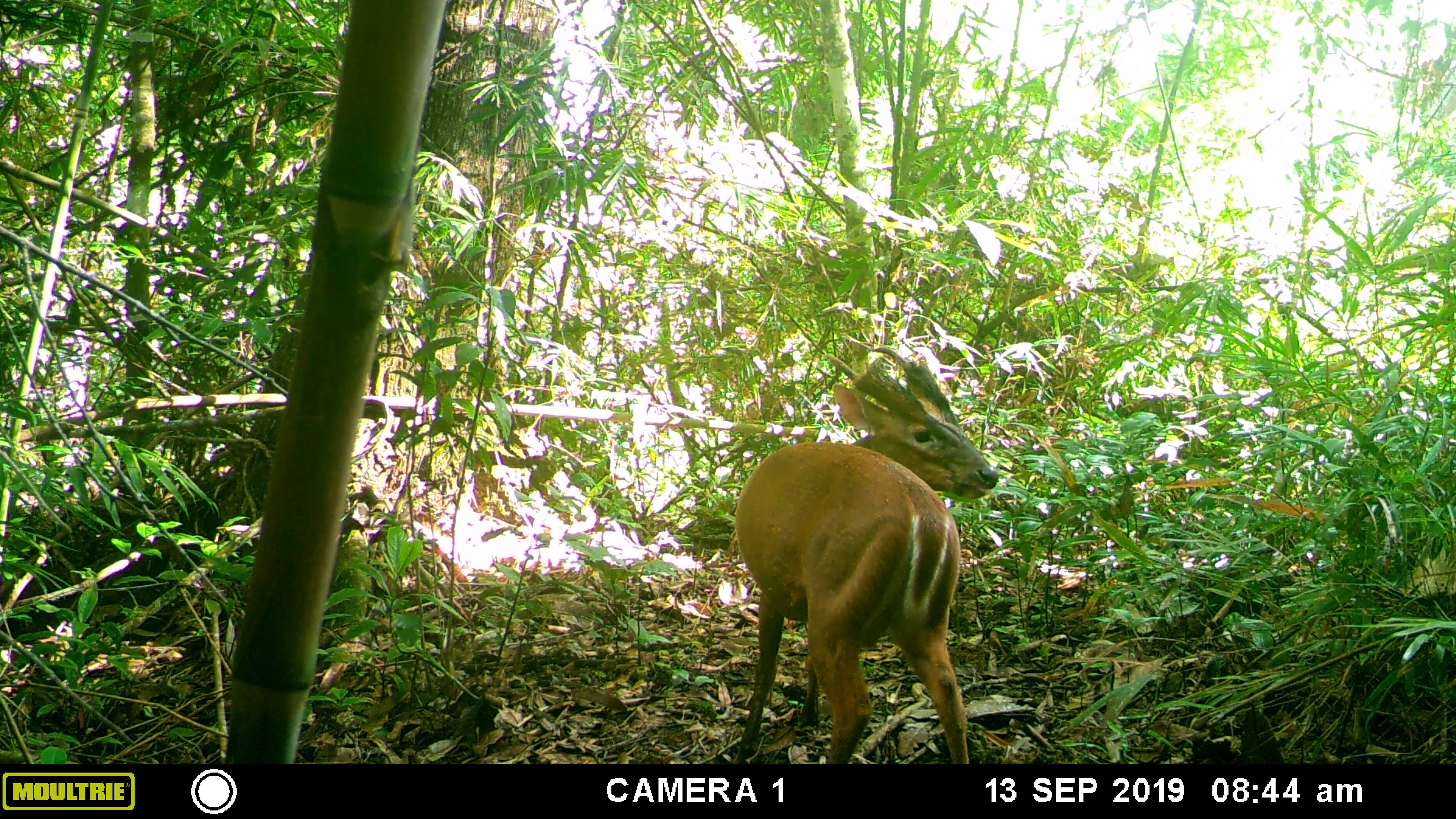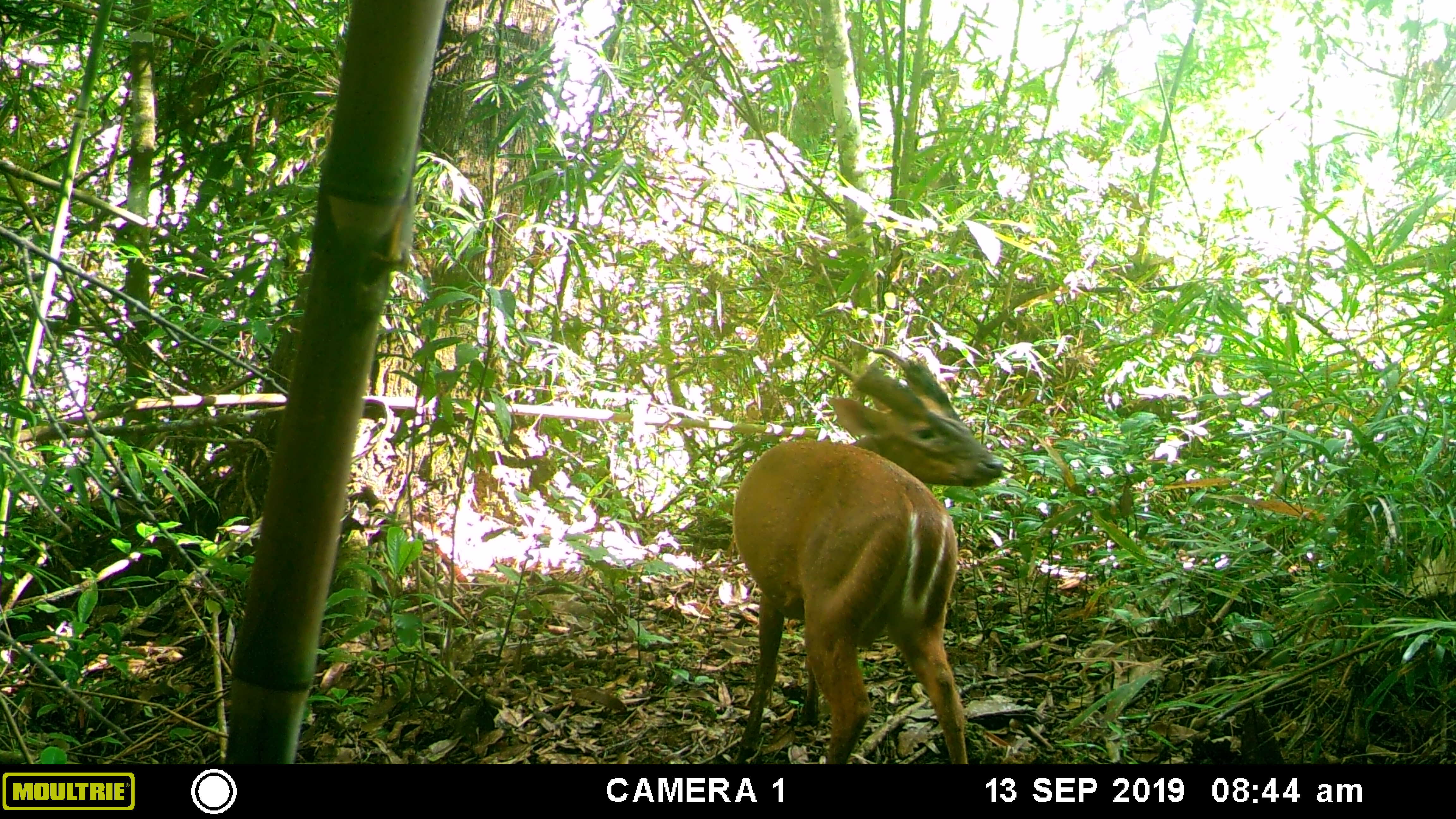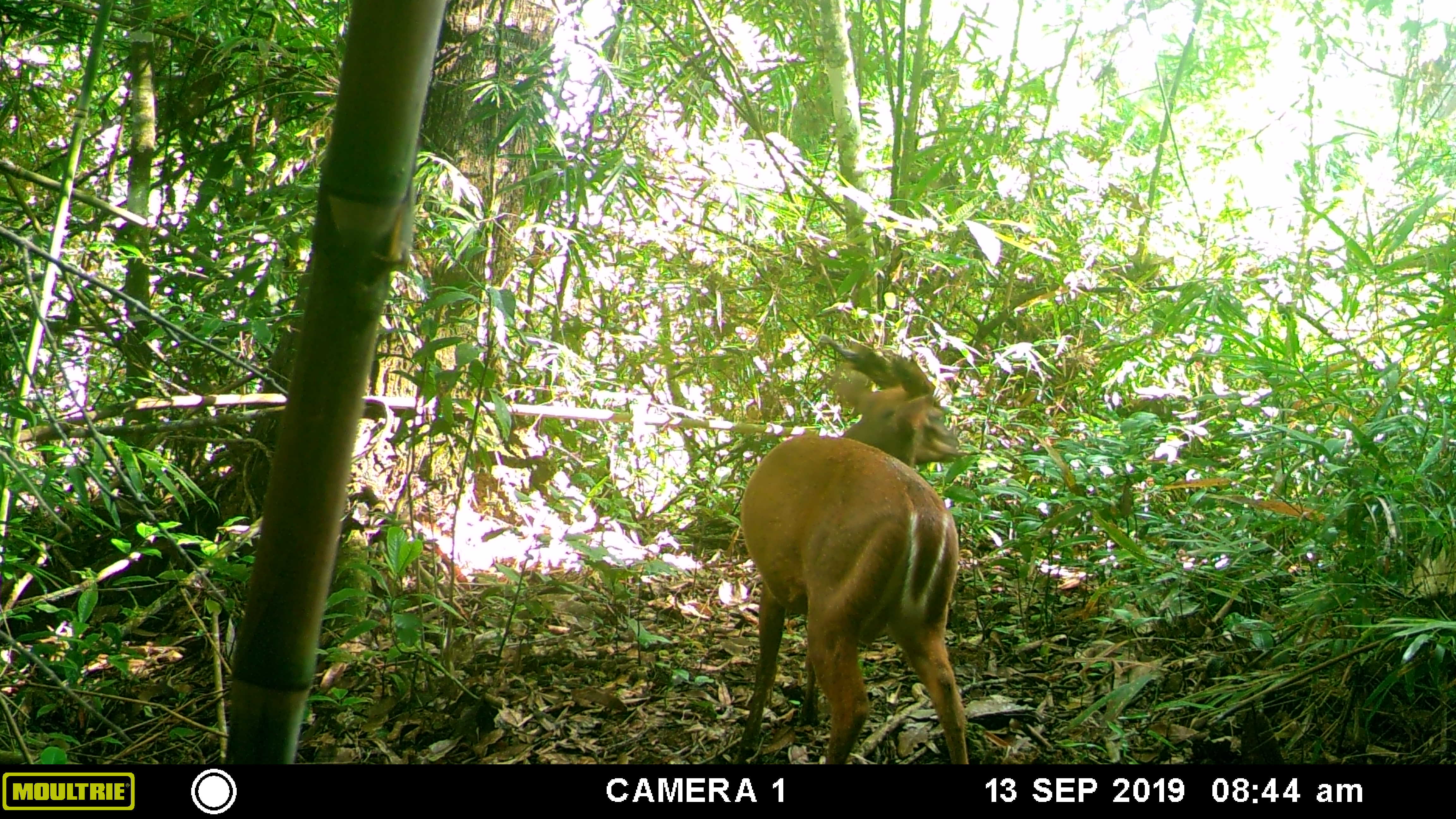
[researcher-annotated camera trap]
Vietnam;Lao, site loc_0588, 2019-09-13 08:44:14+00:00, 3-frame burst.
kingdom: Animalia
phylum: Chordata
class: Mammalia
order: Artiodactyla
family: Cervidae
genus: Muntiacus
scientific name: Muntiacus muntjak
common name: red muntjac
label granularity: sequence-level